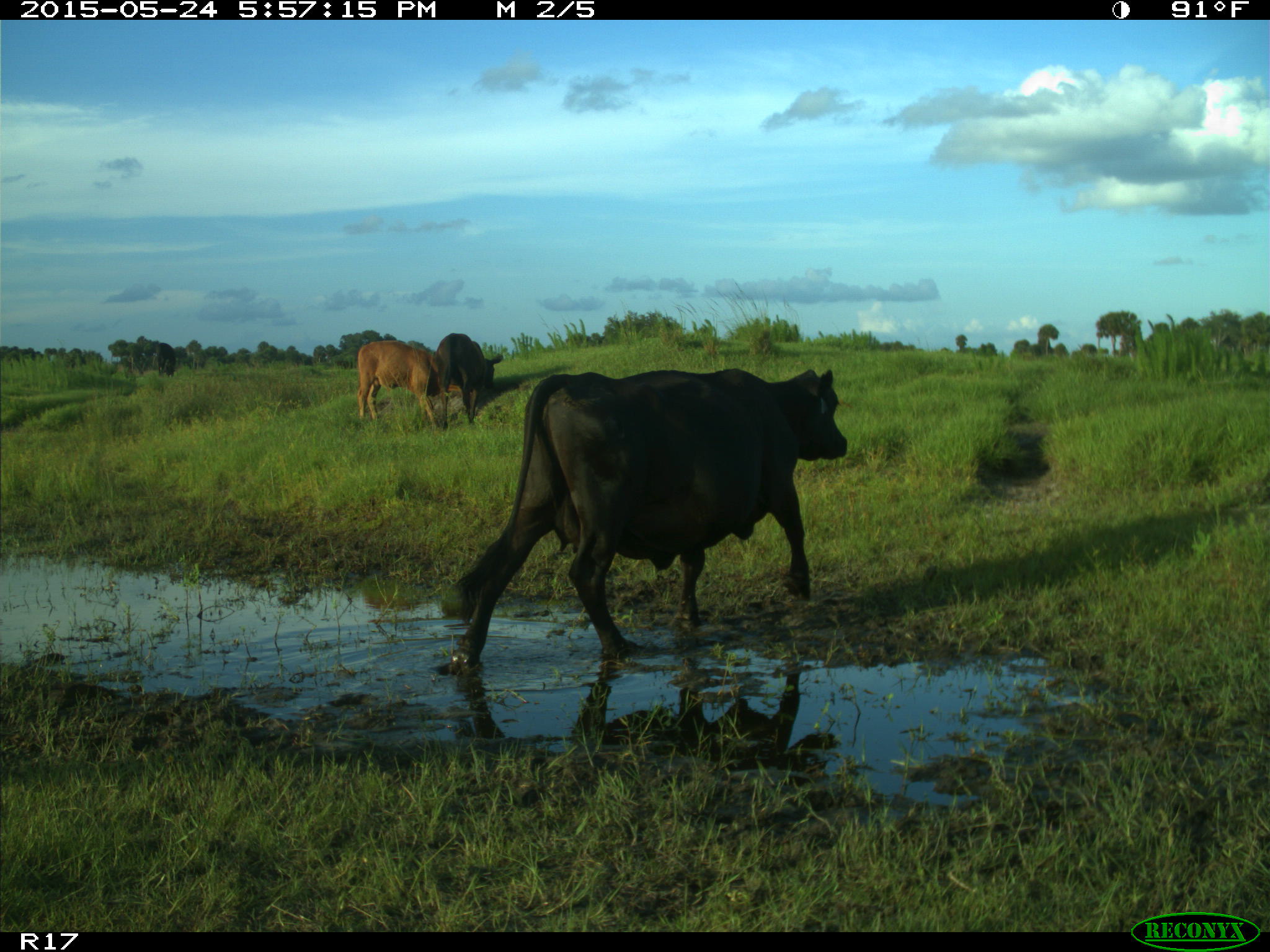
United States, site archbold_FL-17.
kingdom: Animalia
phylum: Chordata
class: Mammalia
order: Artiodactyla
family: Bovidae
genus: Bos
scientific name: Bos taurus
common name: domestic cow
Bos taurus (domestic cow).